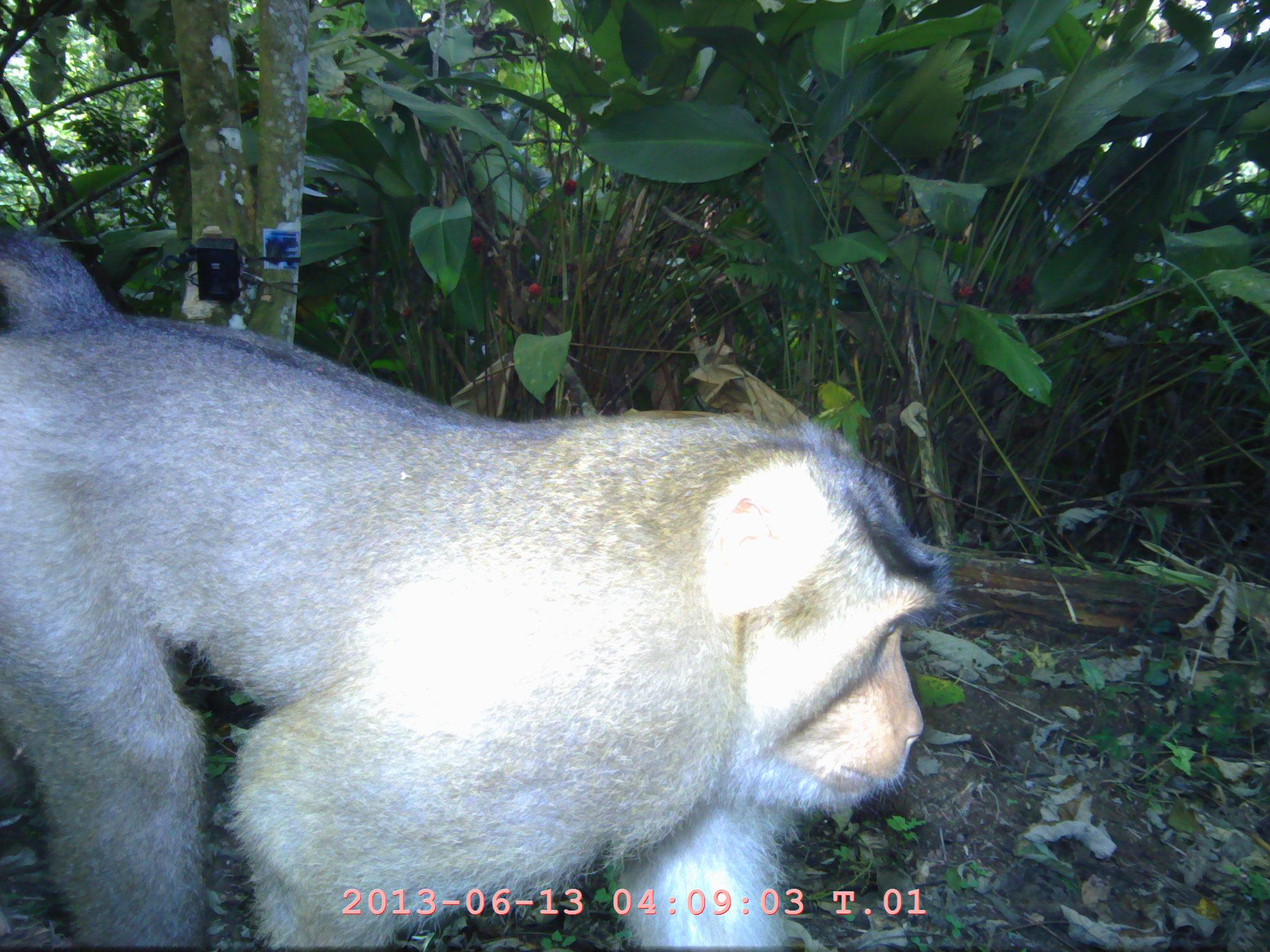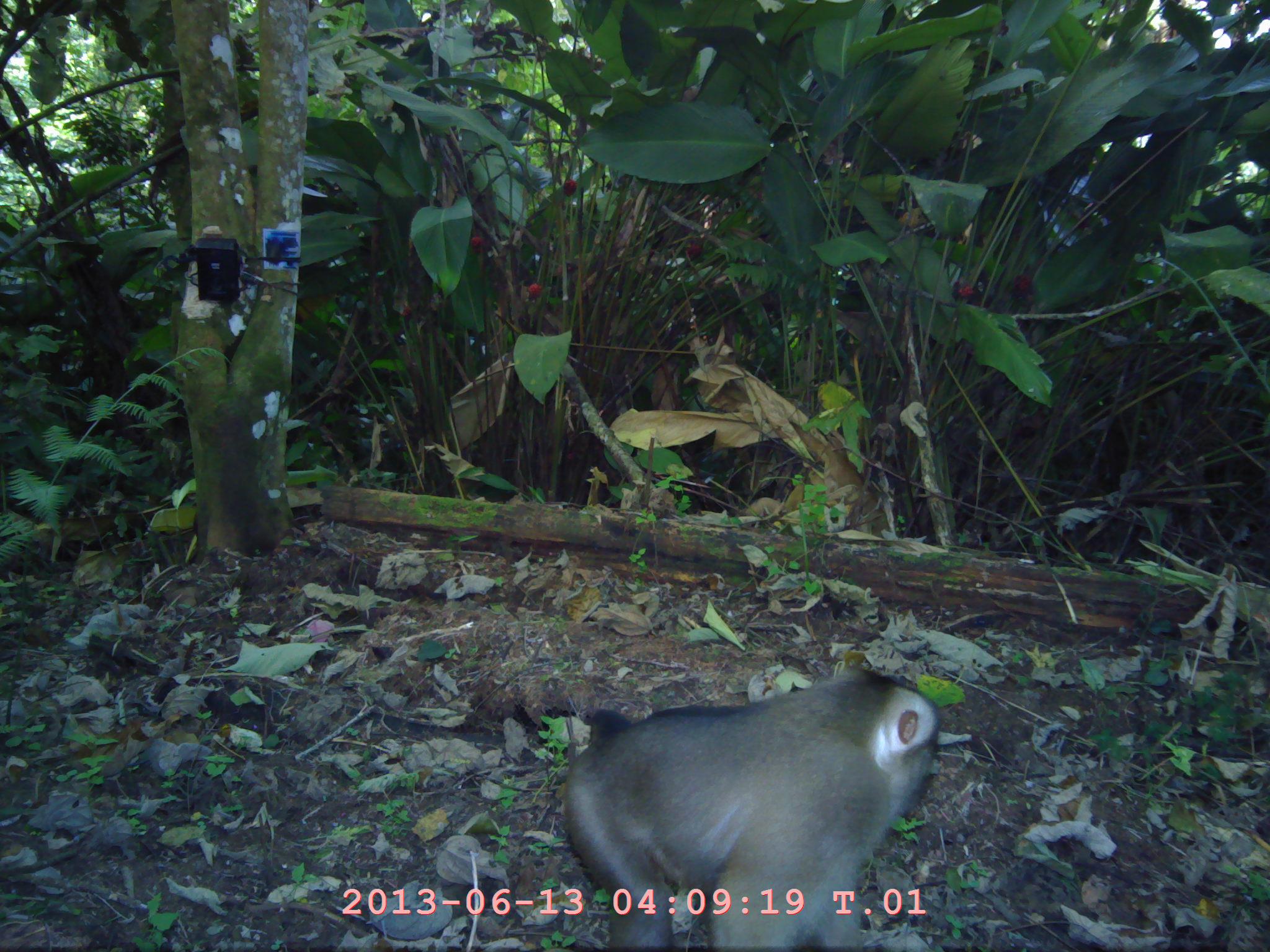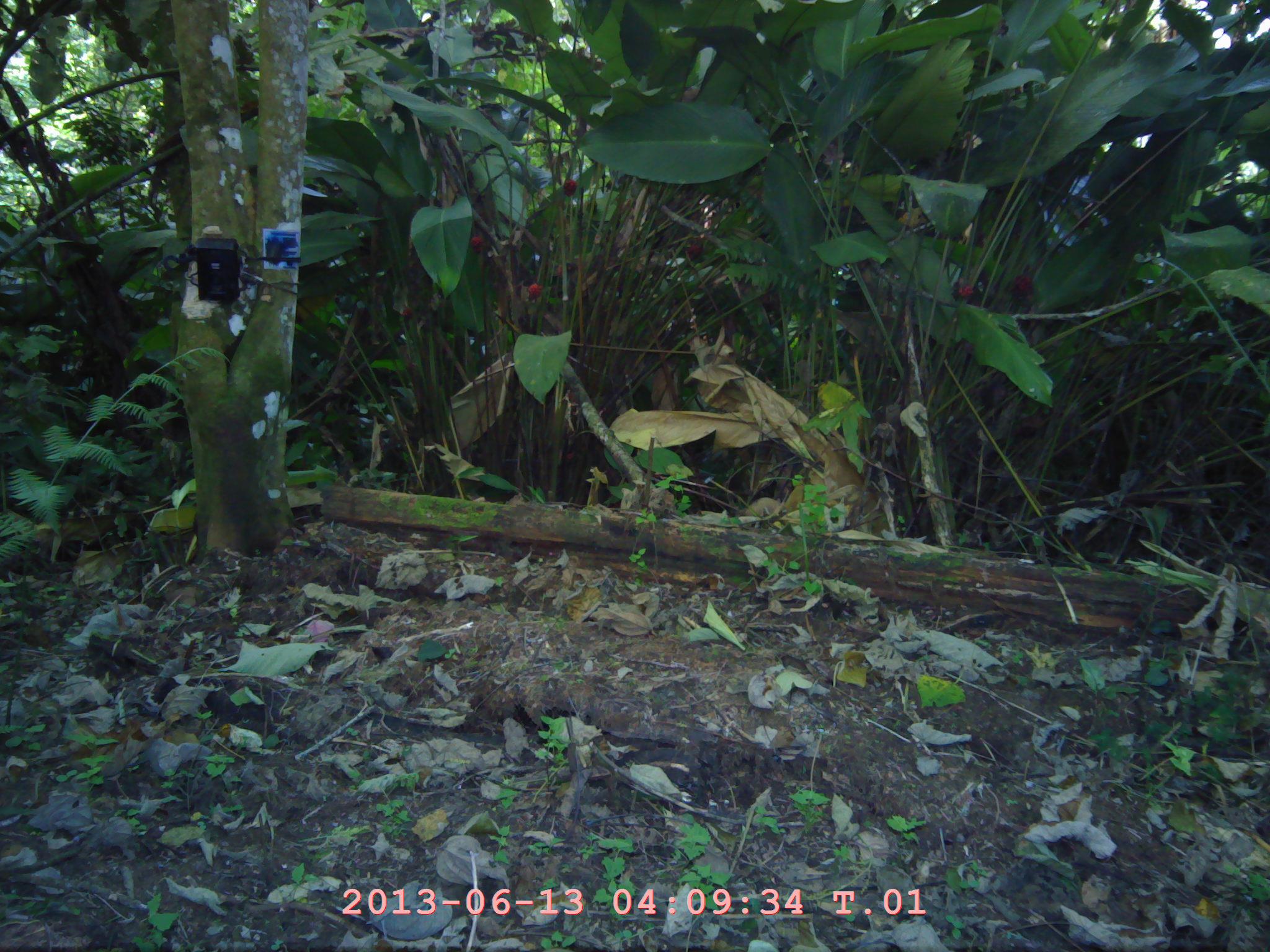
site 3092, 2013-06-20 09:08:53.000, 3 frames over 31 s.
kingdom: Animalia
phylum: Chordata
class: Mammalia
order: Primates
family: Cercopithecidae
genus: Macaca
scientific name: Macaca nemestrina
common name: southern pig-tailed macaque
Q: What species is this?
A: Macaca nemestrina (southern pig-tailed macaque).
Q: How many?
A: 1.